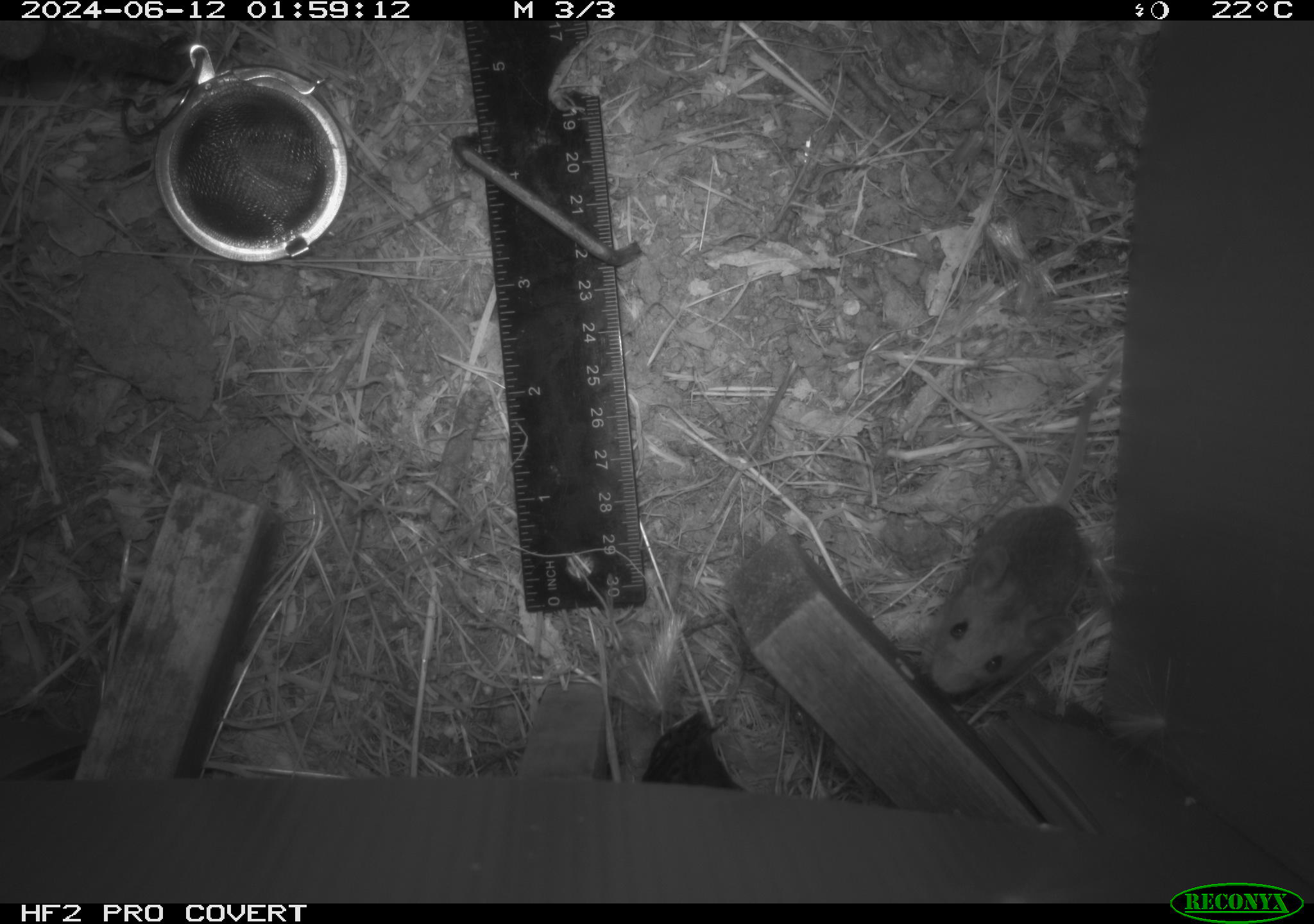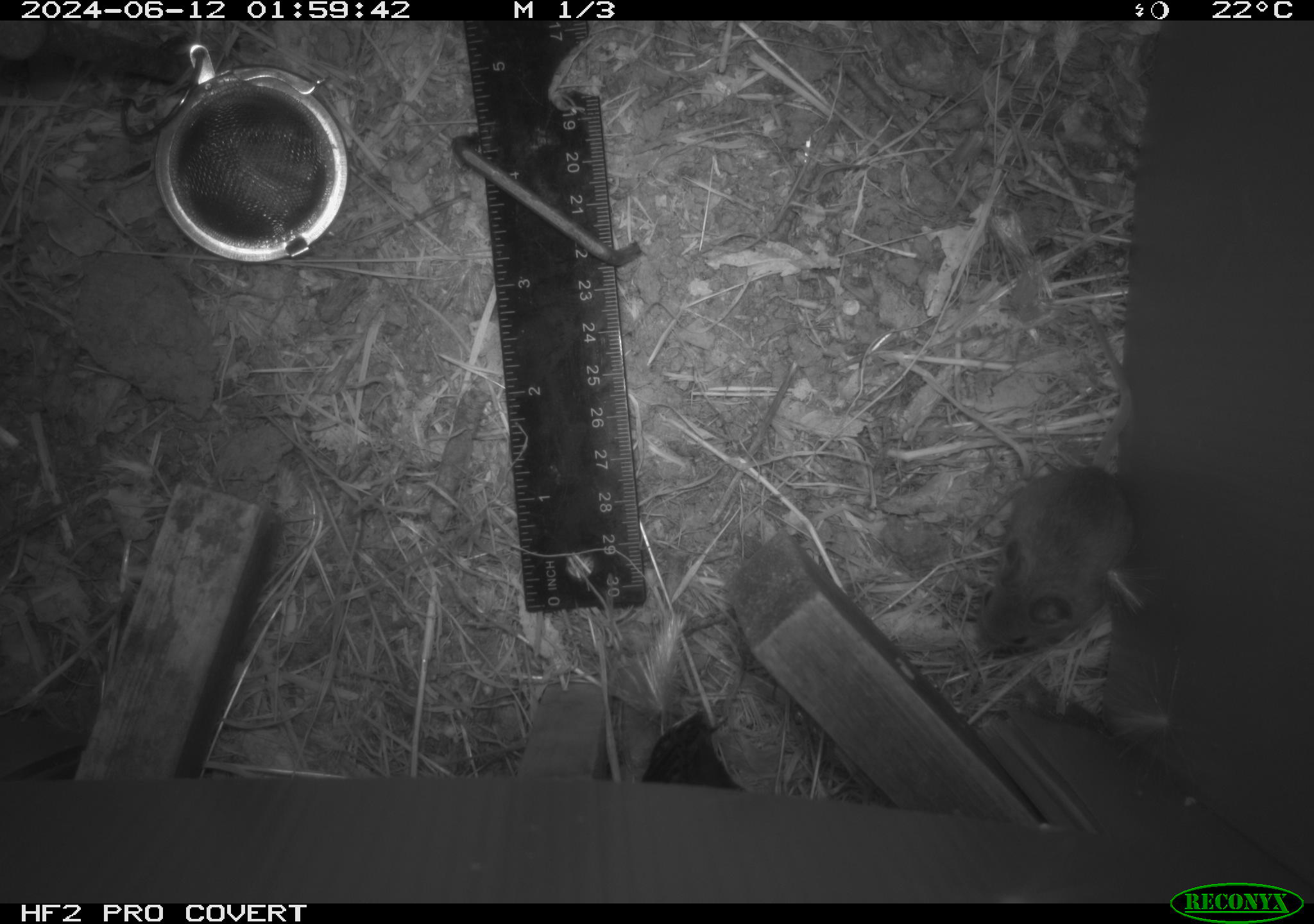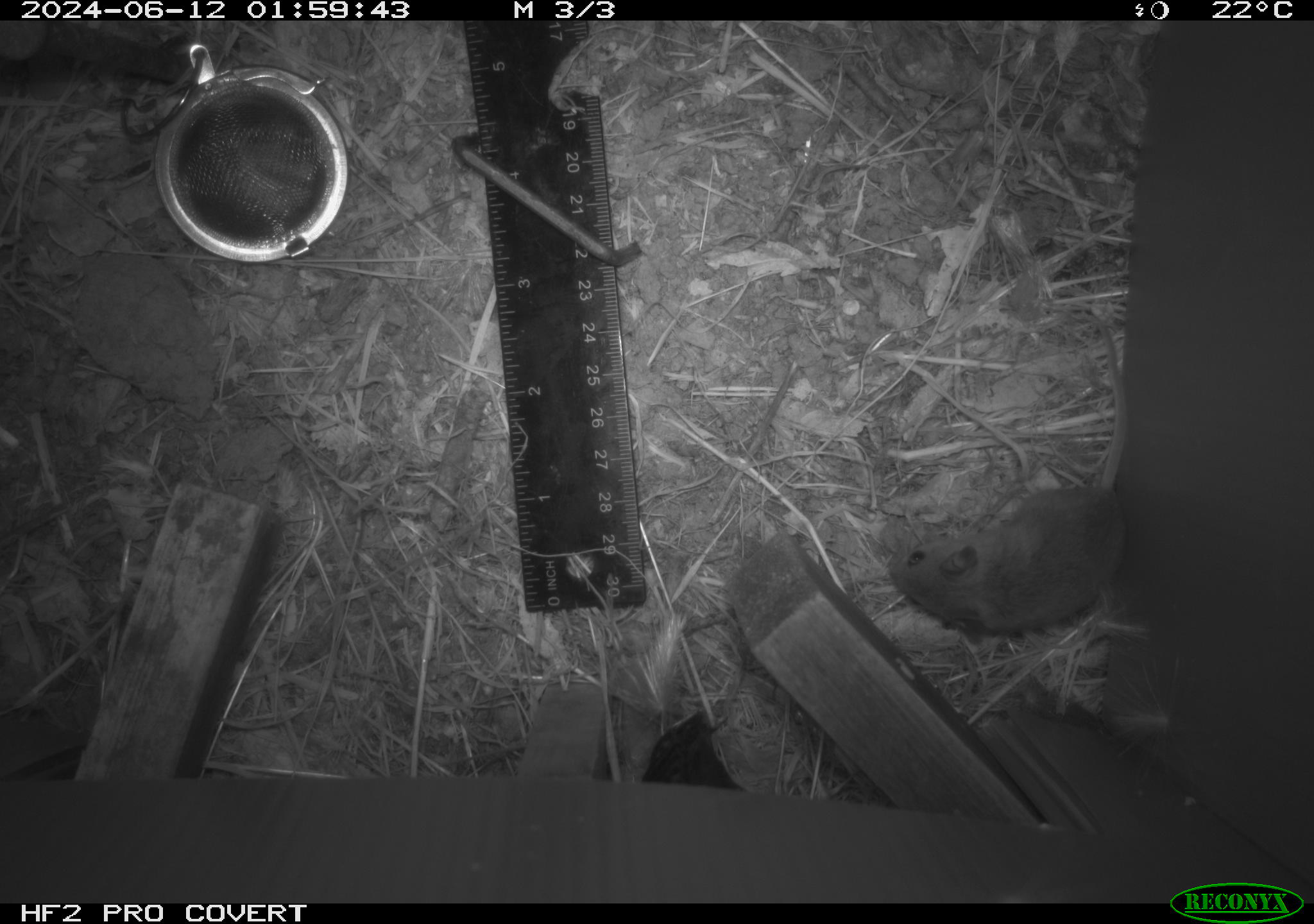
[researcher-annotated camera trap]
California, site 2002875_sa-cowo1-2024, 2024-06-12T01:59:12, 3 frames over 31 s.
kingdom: Animalia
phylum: Chordata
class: Mammalia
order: Rodentia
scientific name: Rodentia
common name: mouse species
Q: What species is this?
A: Mouse species (Rodentia).